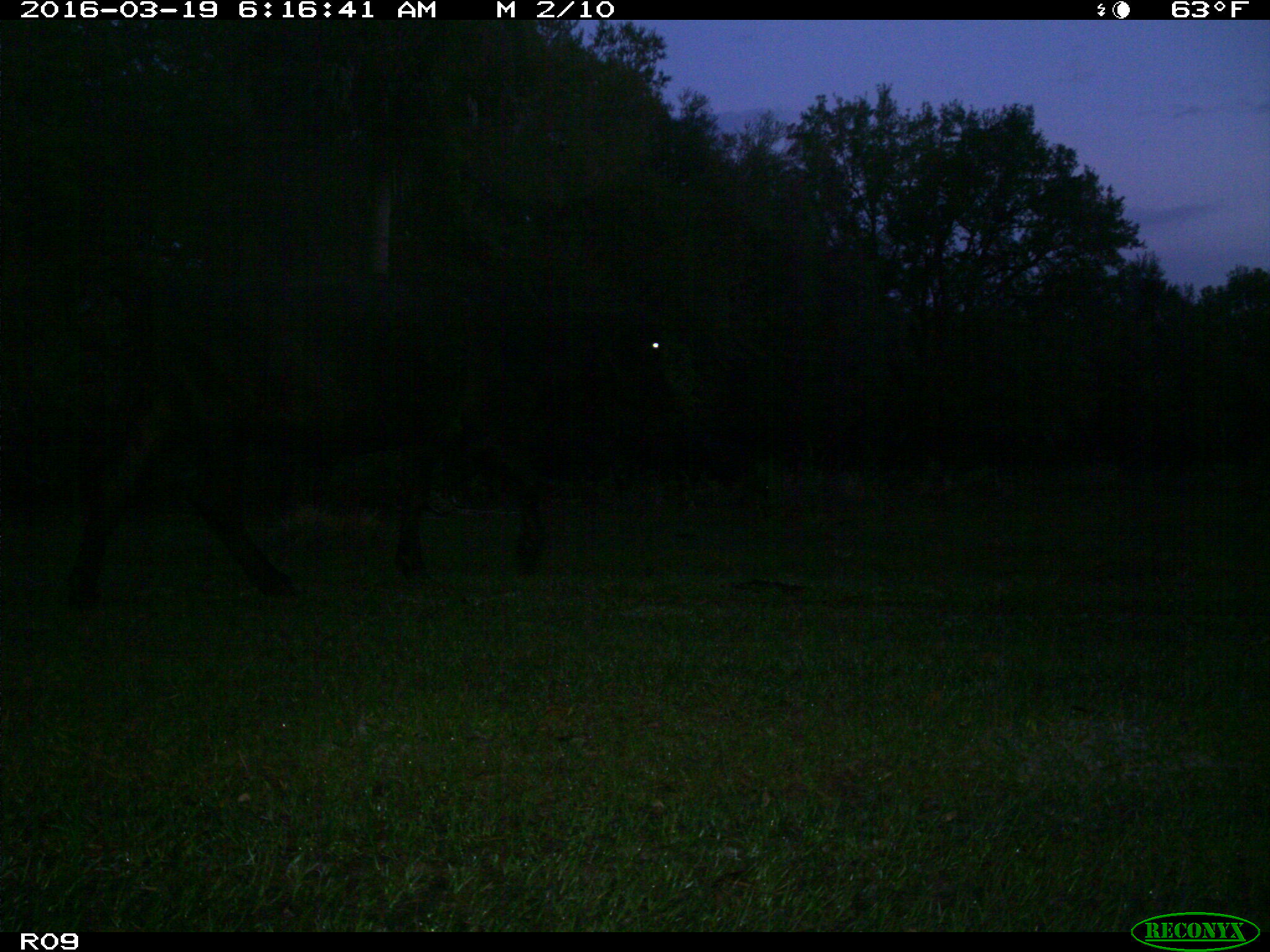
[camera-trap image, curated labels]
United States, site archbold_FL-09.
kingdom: Animalia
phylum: Chordata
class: Mammalia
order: Artiodactyla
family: Bovidae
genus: Bos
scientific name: Bos taurus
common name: domestic cow